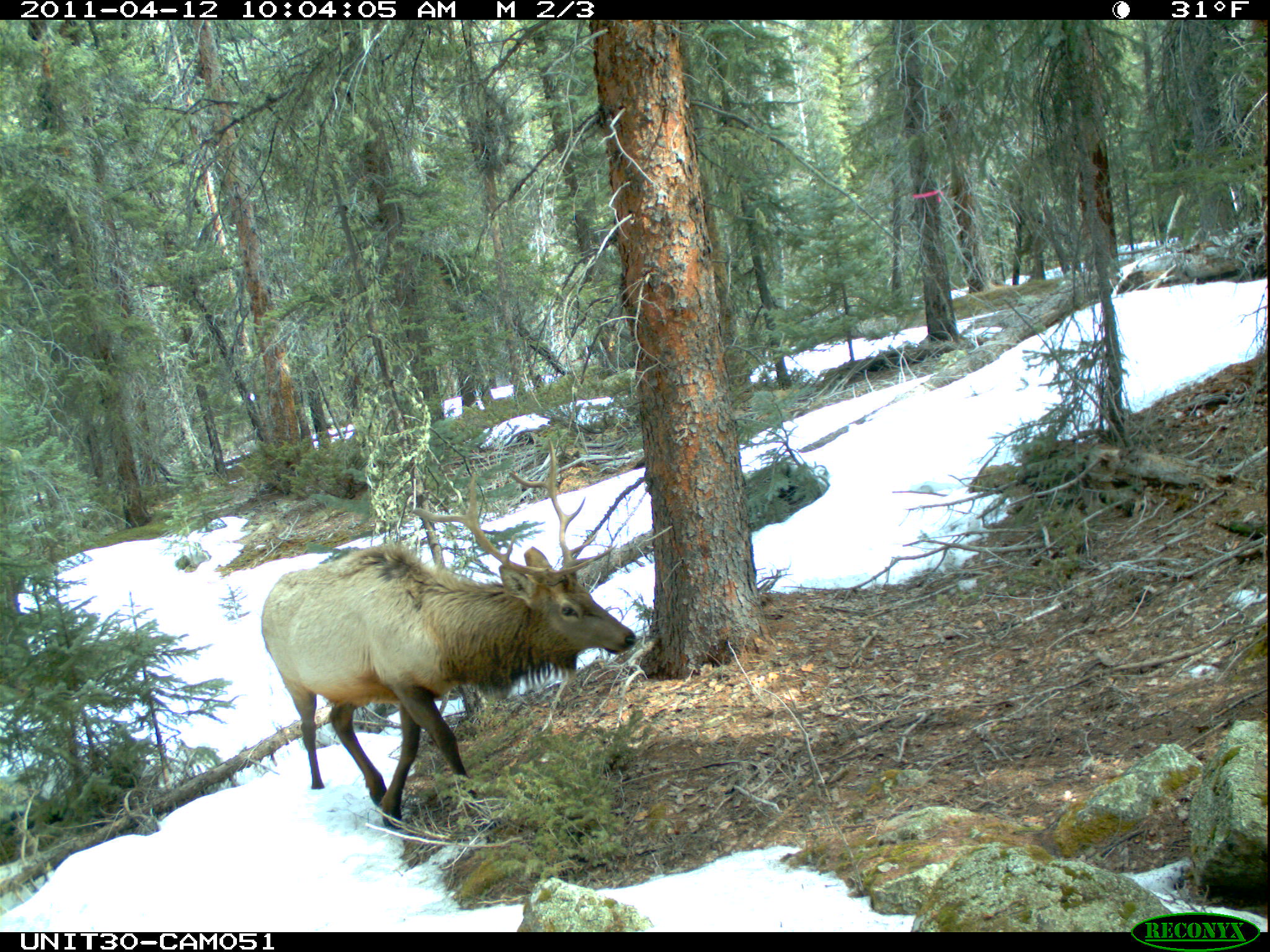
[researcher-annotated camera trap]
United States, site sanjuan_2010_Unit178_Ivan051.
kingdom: Animalia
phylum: Chordata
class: Mammalia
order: Artiodactyla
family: Cervidae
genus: Cervus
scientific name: Cervus elaphus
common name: red deer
Cervus elaphus (red deer).